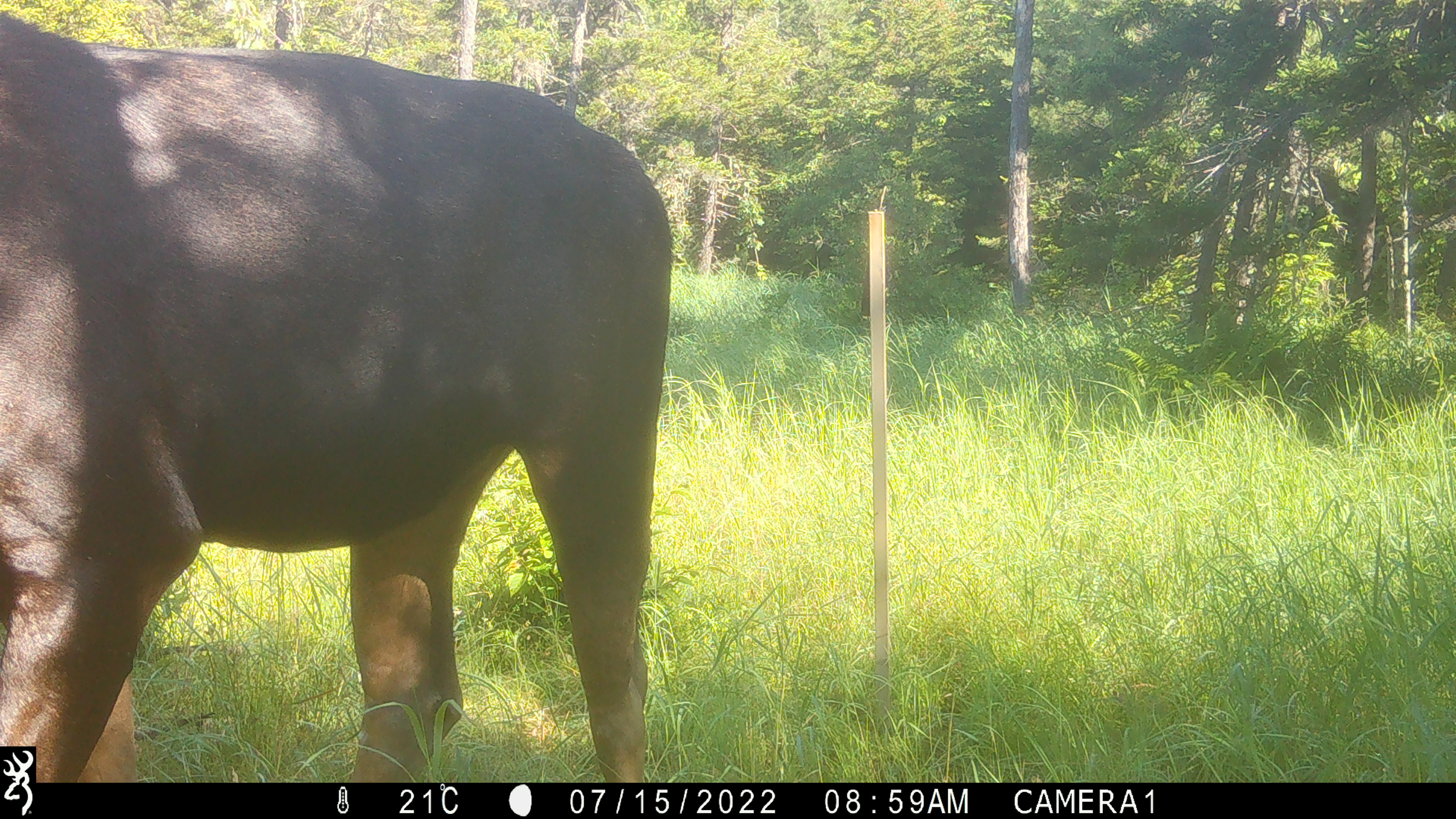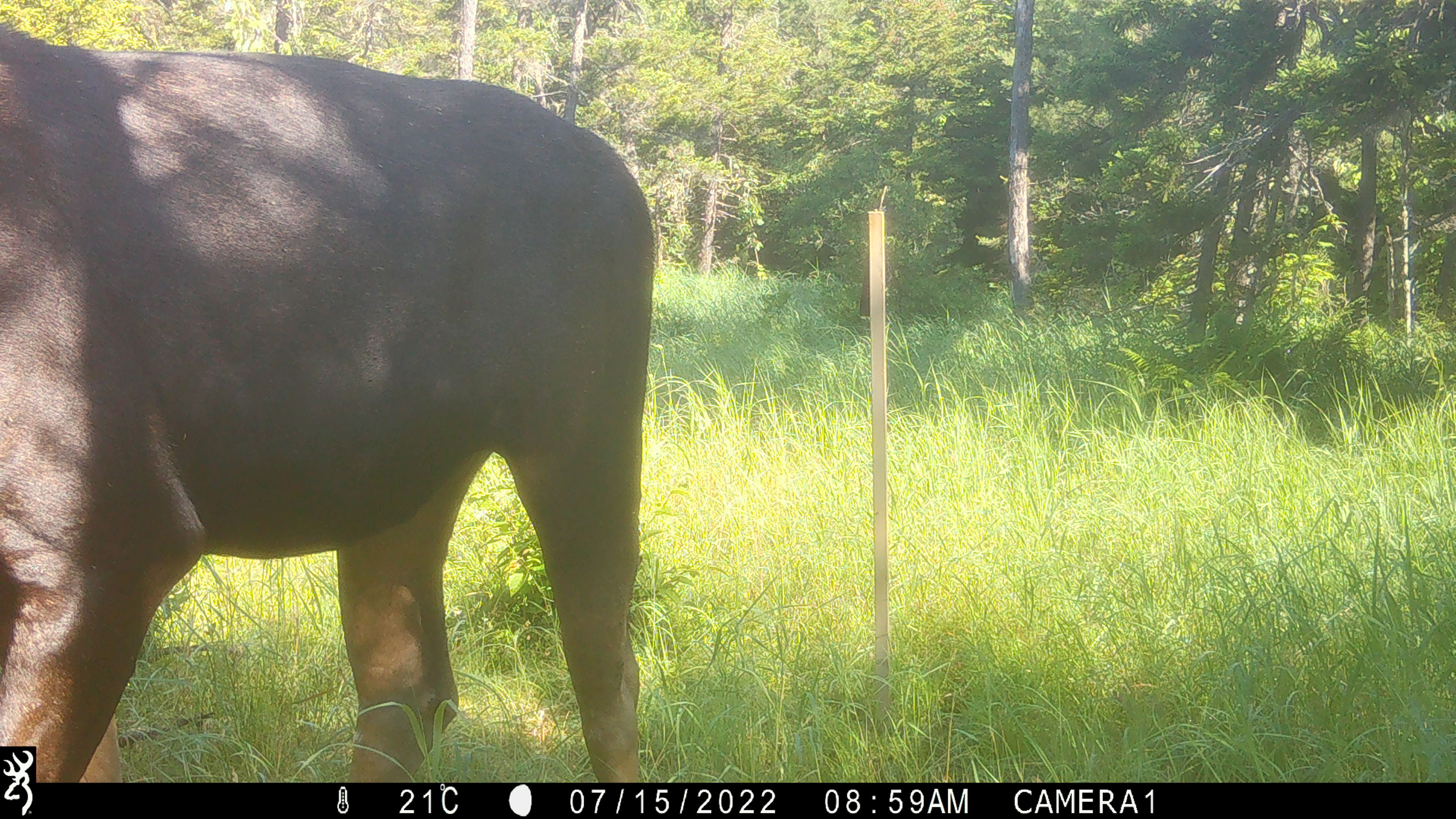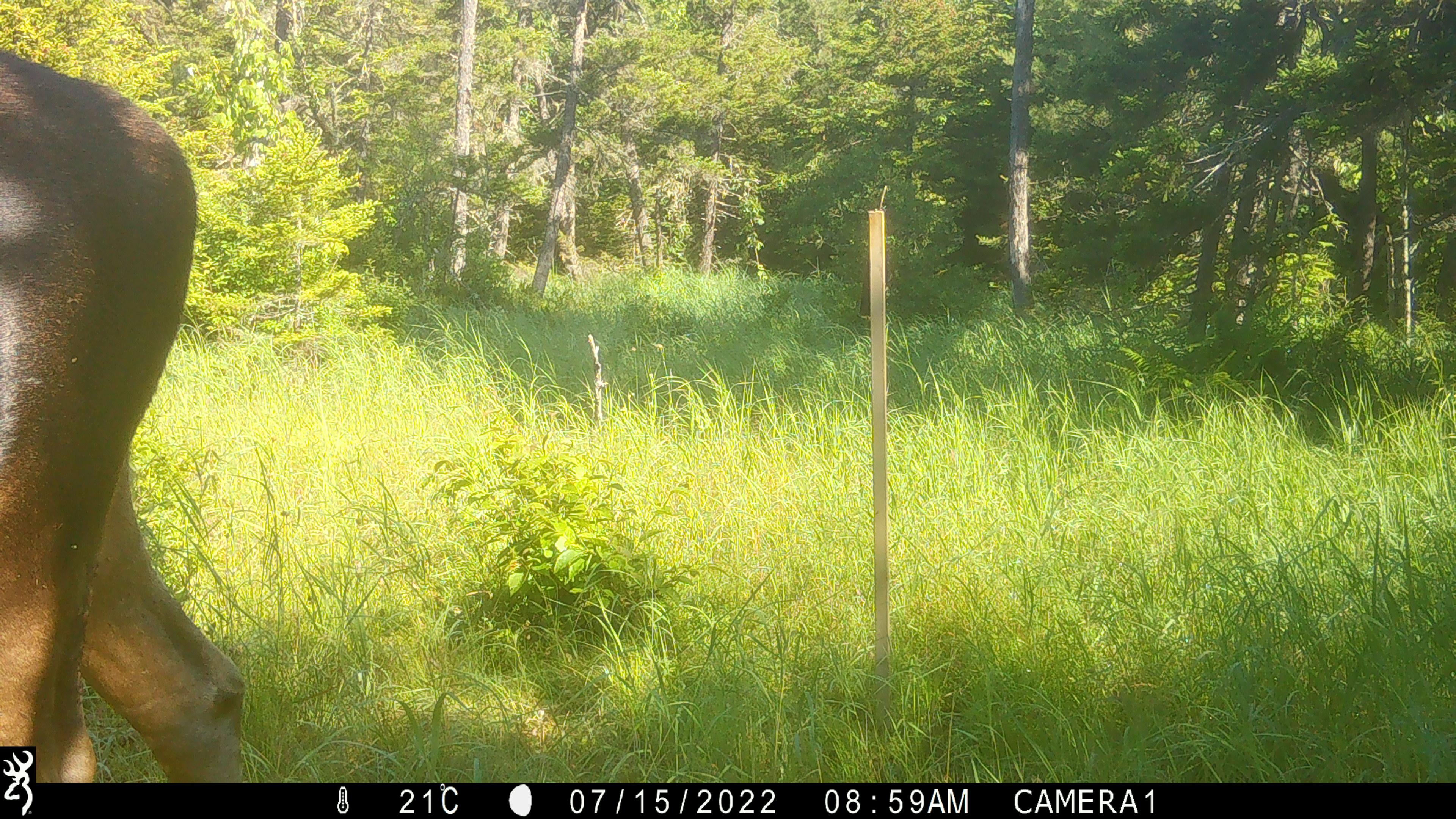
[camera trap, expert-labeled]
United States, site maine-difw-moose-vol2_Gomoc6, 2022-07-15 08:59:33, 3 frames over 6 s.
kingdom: Animalia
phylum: Chordata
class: Mammalia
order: Artiodactyla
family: Cervidae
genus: Alces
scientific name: Alces alces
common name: moose